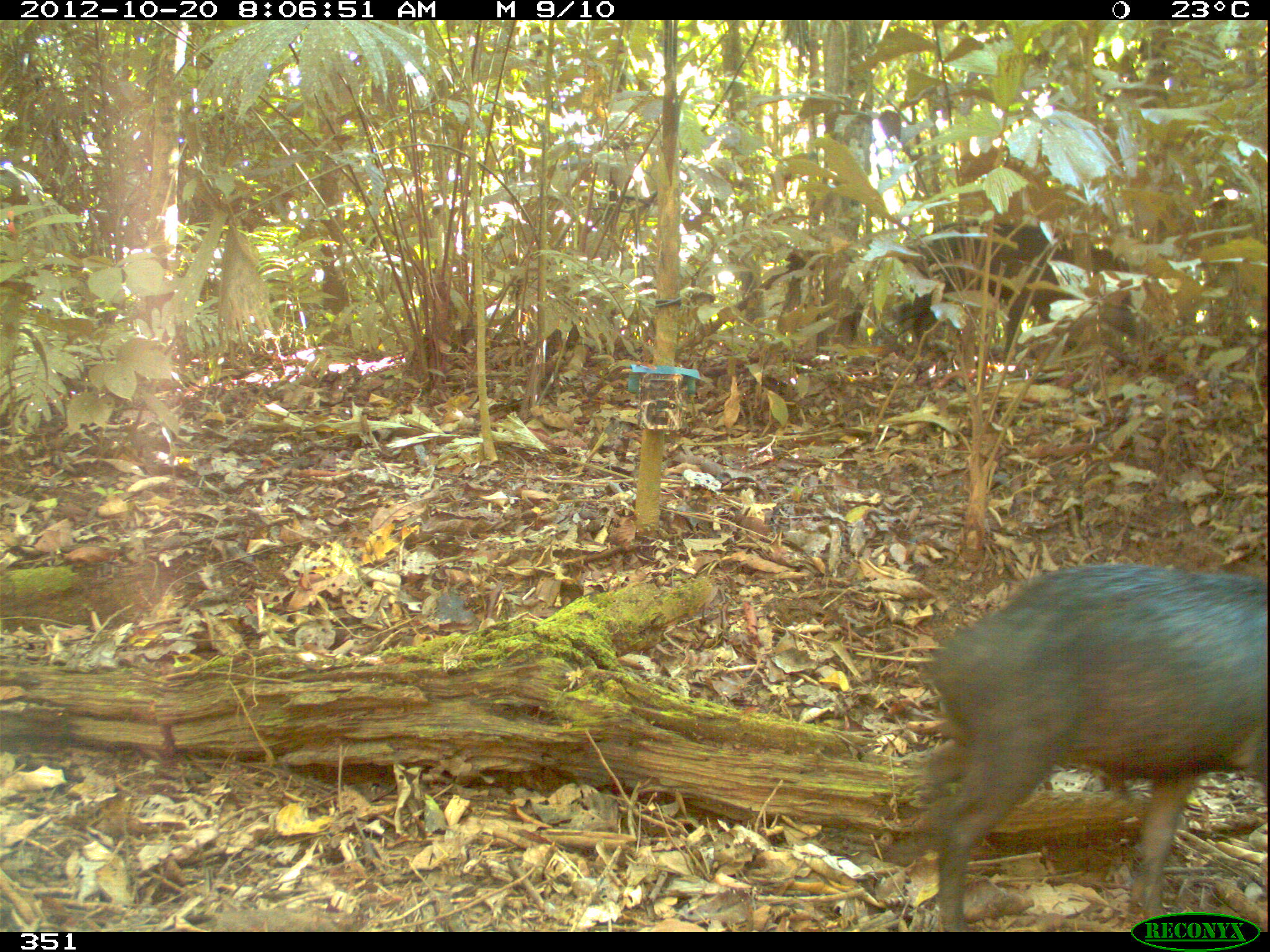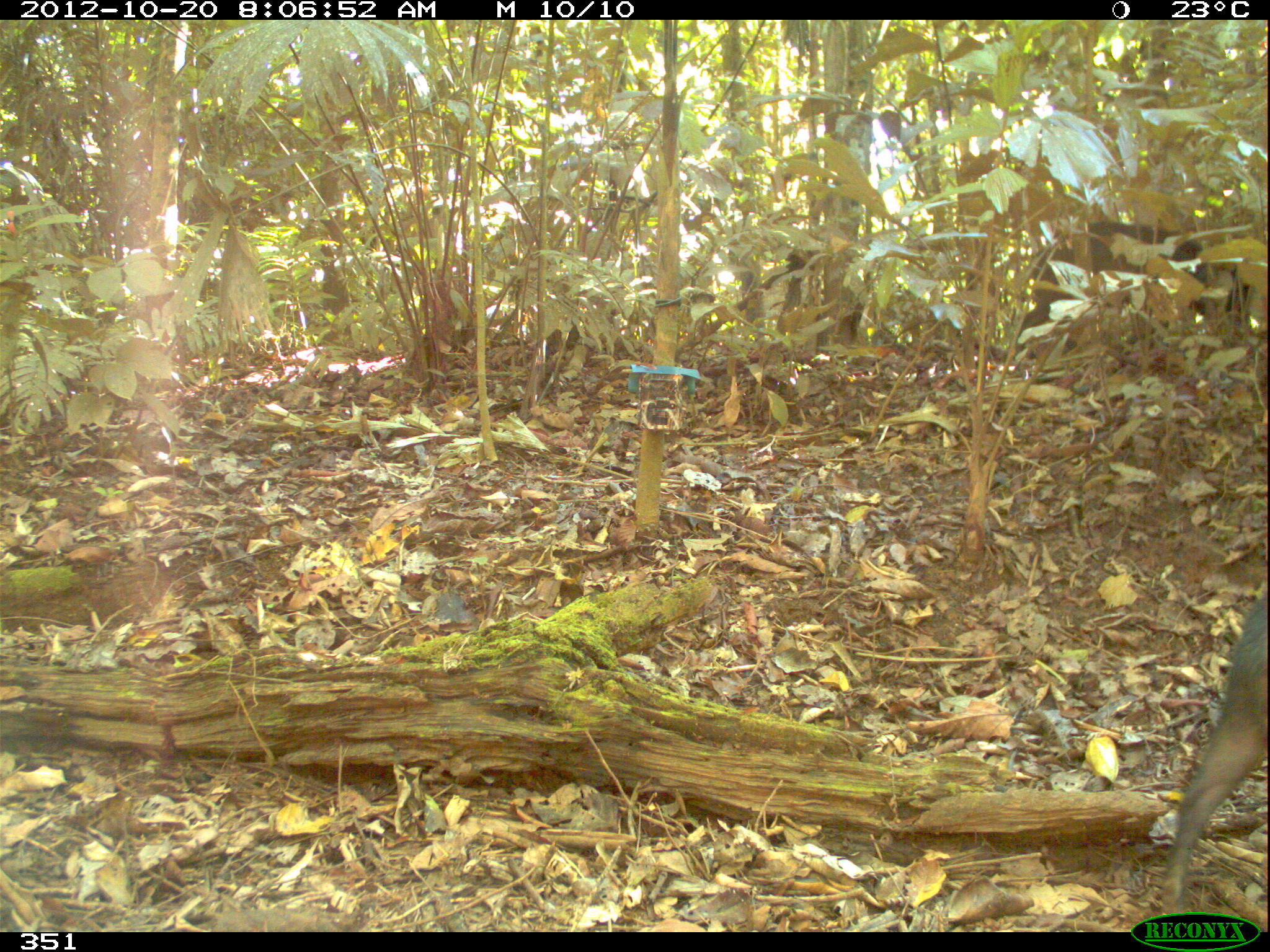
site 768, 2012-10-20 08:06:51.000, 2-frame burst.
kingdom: Animalia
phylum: Chordata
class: Mammalia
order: Artiodactyla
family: Tayassuidae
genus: Tayassu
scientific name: Tayassu pecari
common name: white-lipped peccary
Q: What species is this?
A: Tayassu pecari (white-lipped peccary).